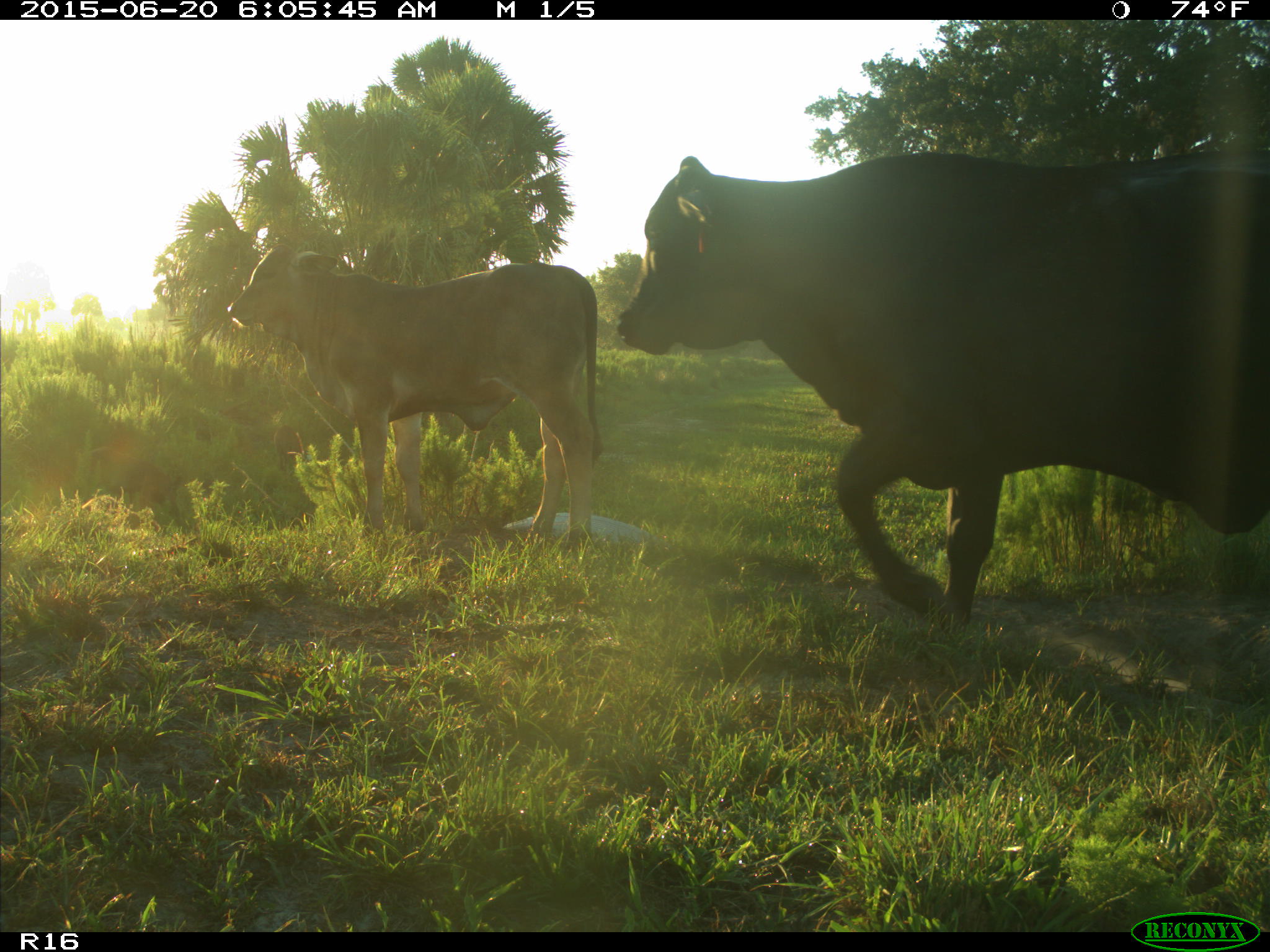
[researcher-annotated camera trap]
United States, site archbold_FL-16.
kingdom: Animalia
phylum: Chordata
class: Mammalia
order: Artiodactyla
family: Suidae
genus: Sus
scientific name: Sus scrofa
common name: wild boar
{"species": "Sus scrofa (wild boar)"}